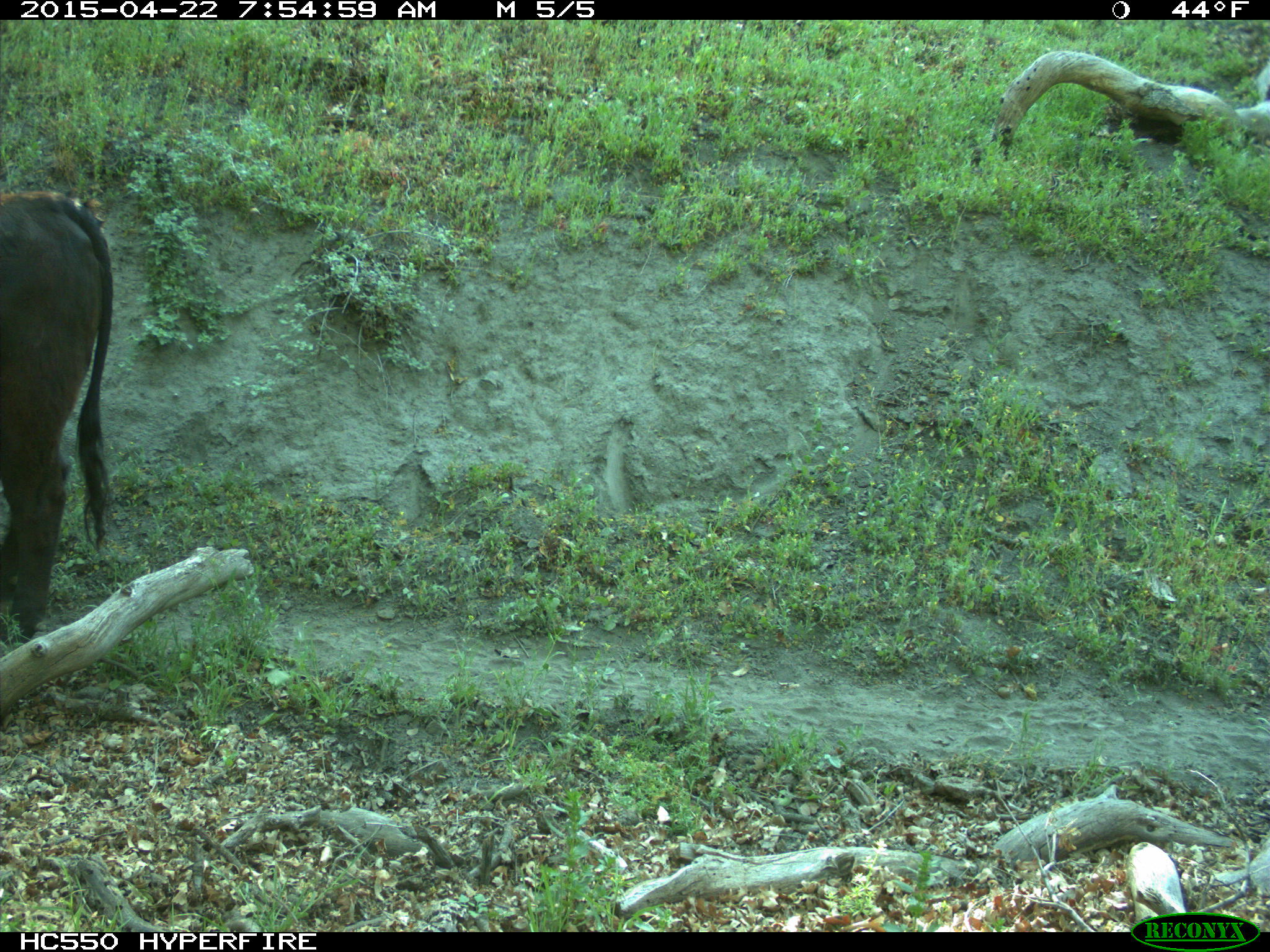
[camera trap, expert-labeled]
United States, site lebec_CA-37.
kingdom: Animalia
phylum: Chordata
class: Mammalia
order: Artiodactyla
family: Bovidae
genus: Bos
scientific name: Bos taurus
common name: domestic cow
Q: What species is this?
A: Bos taurus (domestic cow).